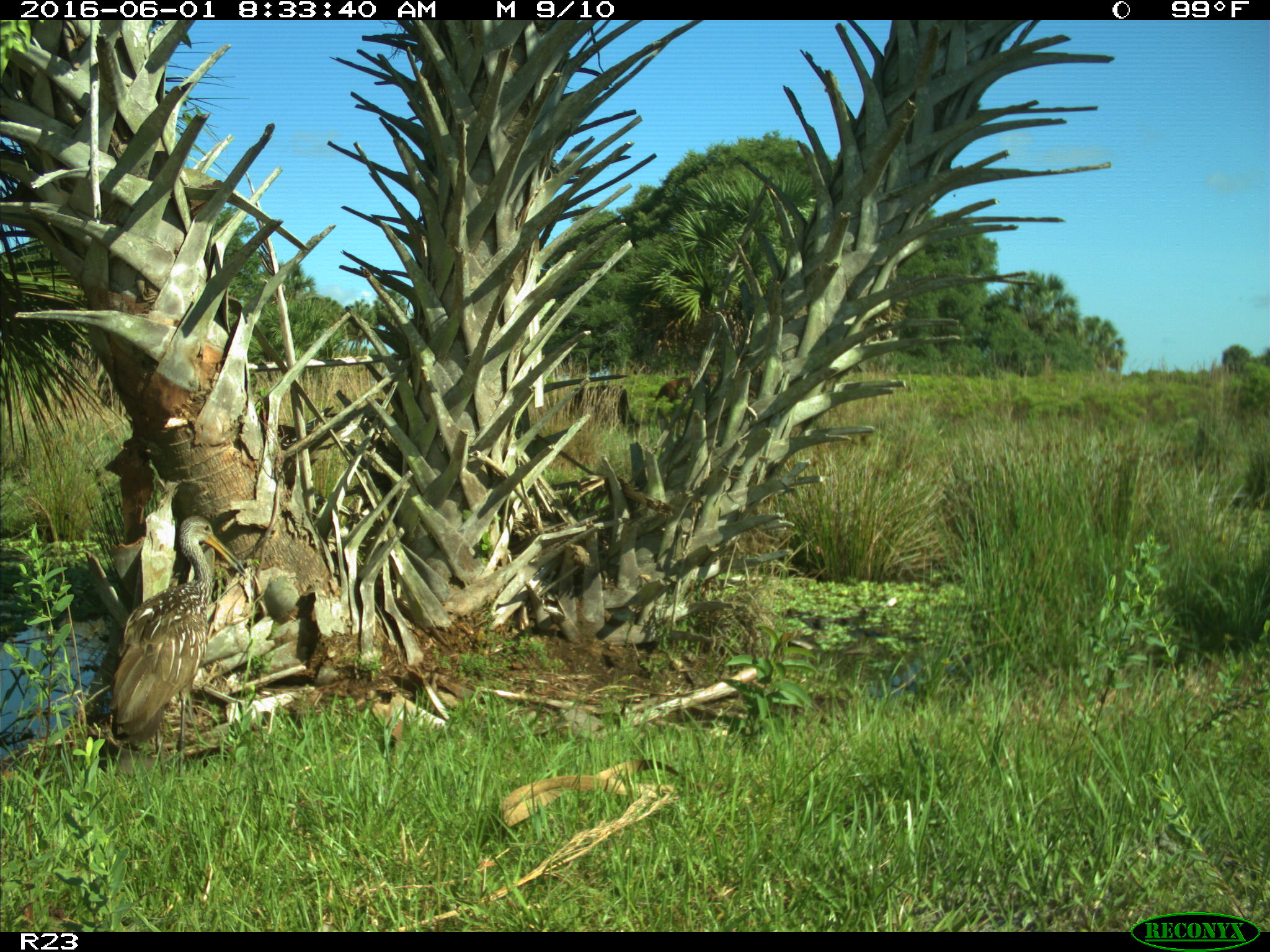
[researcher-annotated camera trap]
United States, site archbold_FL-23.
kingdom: Animalia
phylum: Chordata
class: Aves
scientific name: Aves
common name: birds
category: unidentified bird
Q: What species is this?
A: Unidentified bird (birds) (Aves).